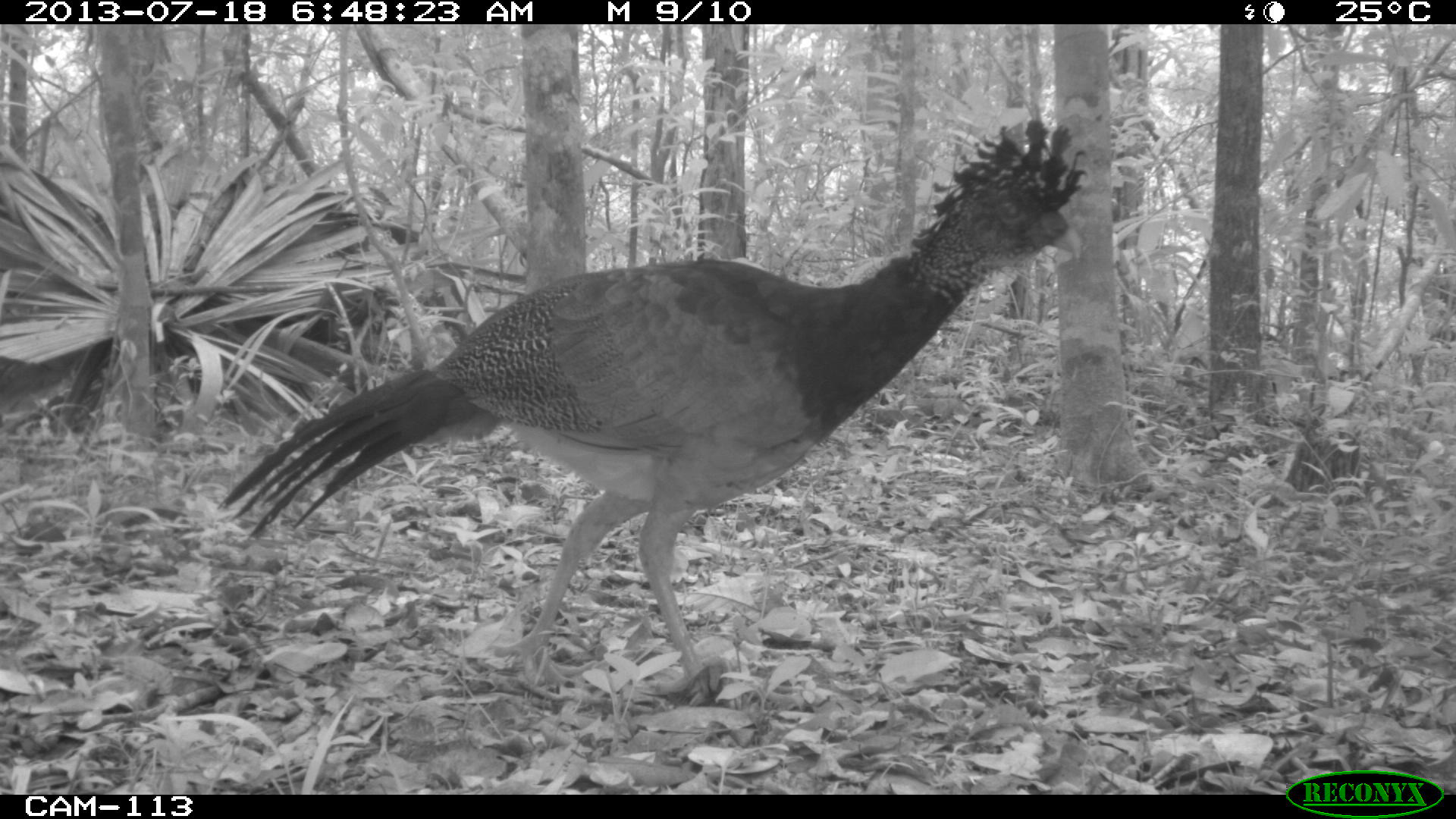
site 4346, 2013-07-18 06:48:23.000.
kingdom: Animalia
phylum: Chordata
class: Aves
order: Galliformes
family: Cracidae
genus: Crax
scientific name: Crax rubra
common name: great curassow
Crax rubra (great curassow), count 1, sex female.